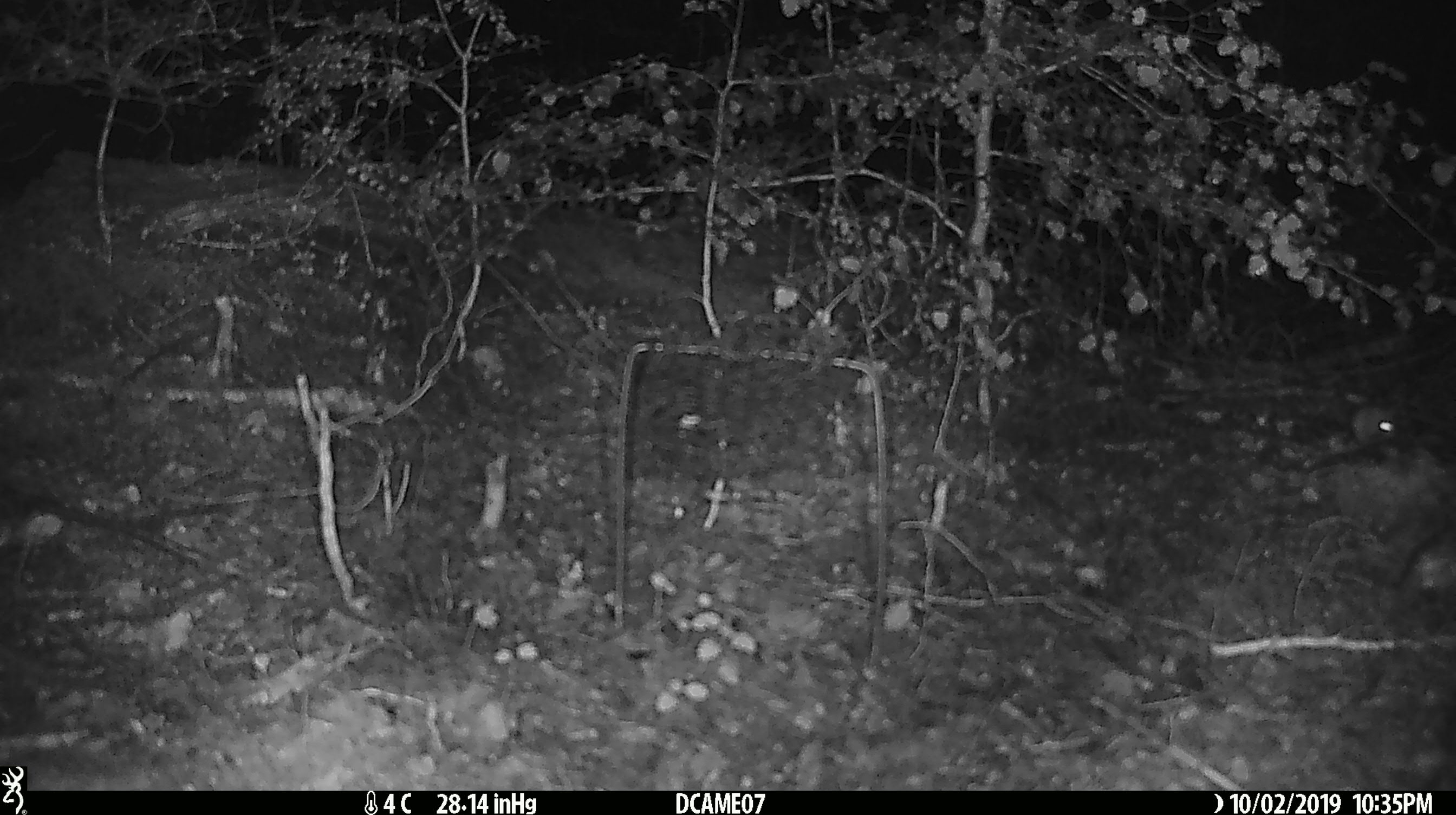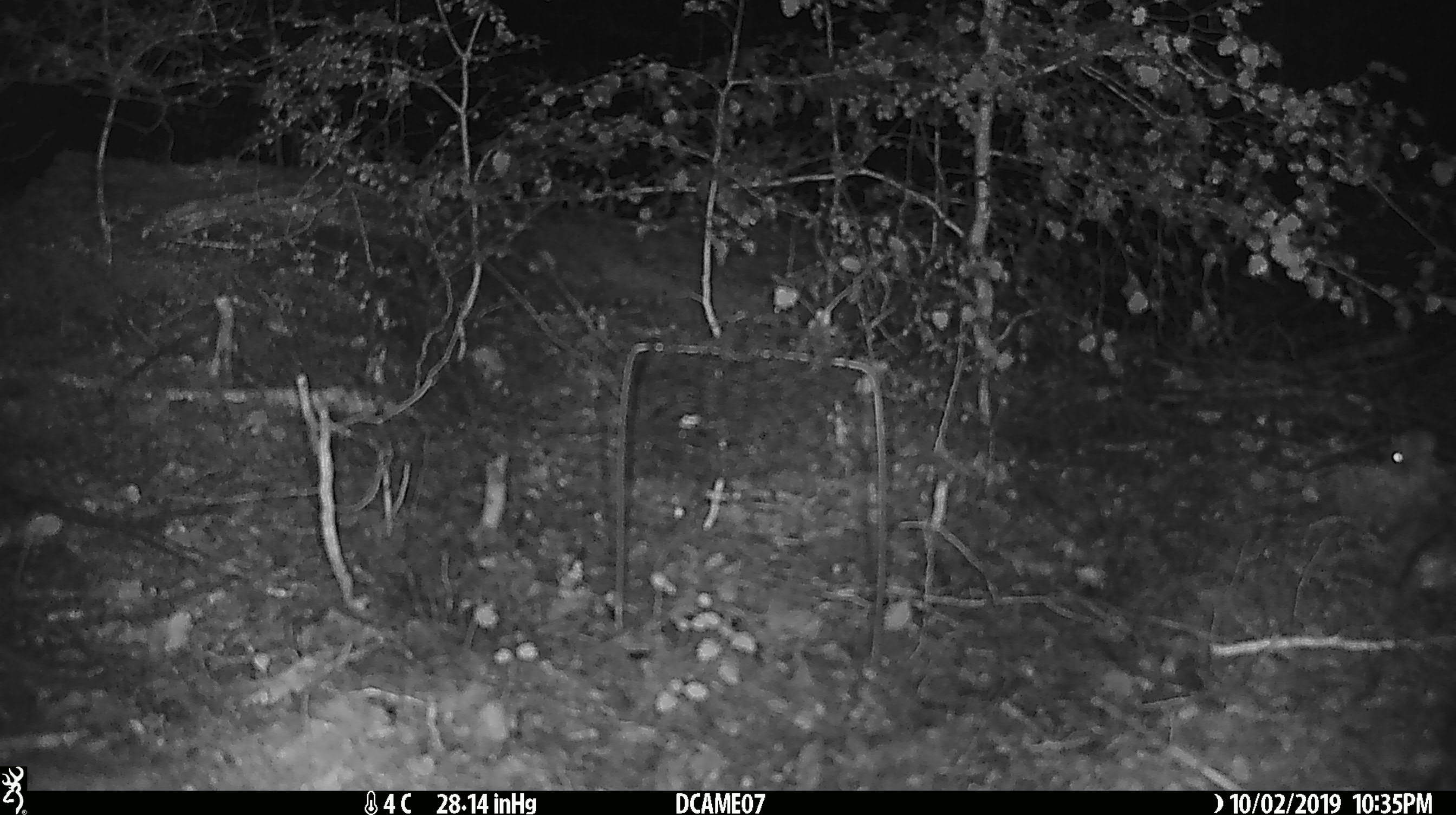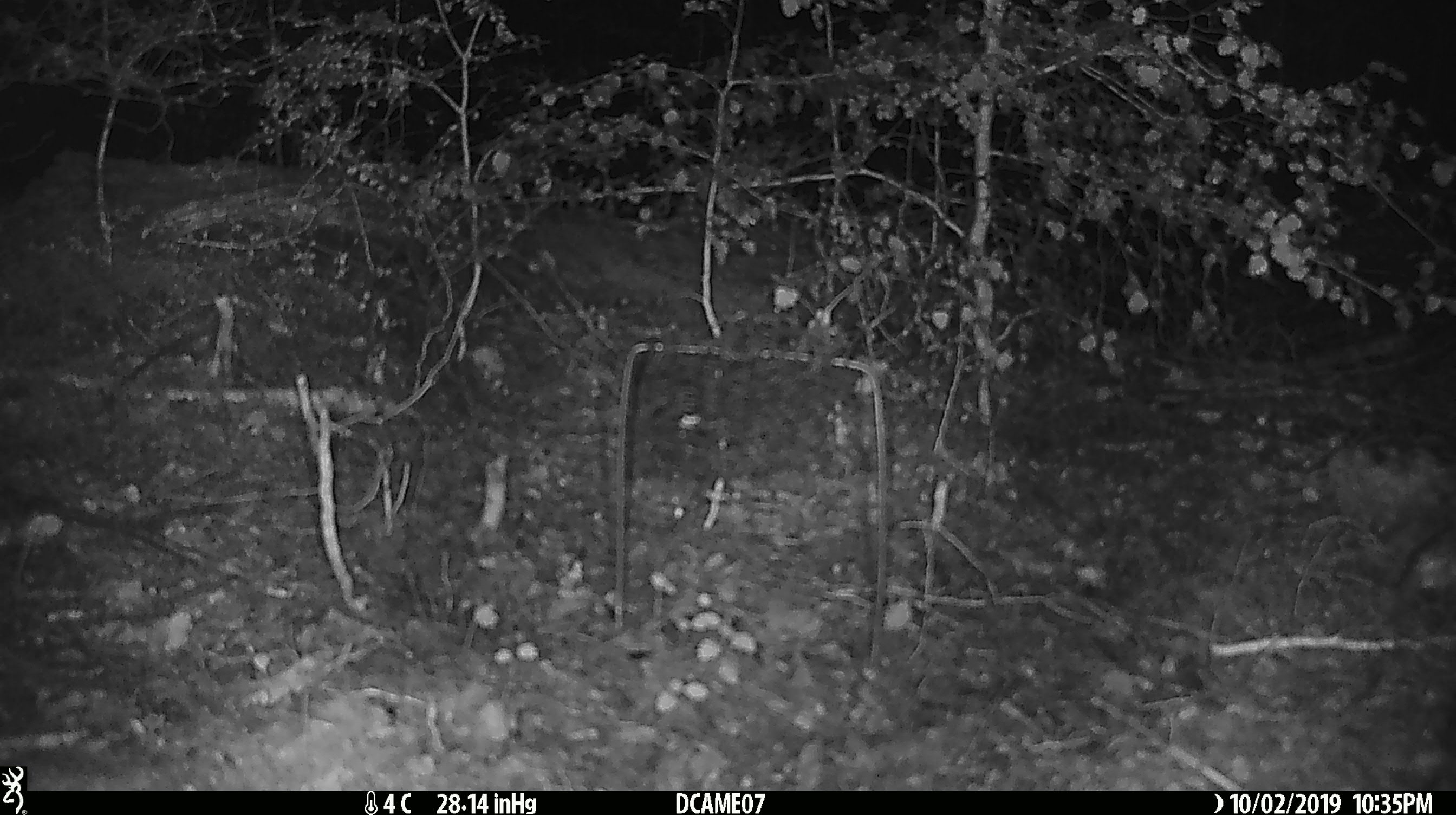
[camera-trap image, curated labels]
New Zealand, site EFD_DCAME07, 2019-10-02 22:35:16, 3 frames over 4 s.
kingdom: Animalia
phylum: Chordata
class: Mammalia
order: Rodentia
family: Muridae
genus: Mus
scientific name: Mus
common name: mouse